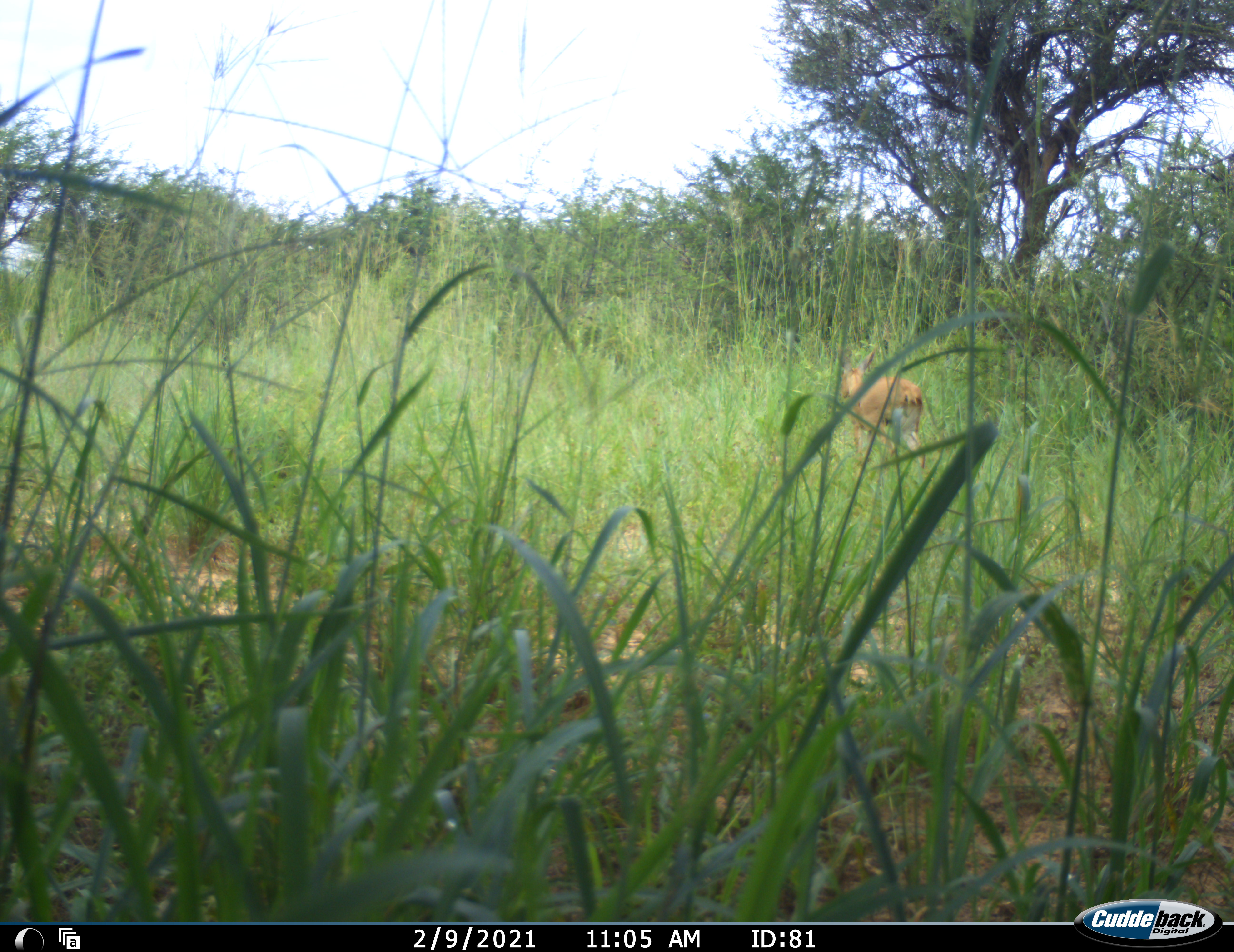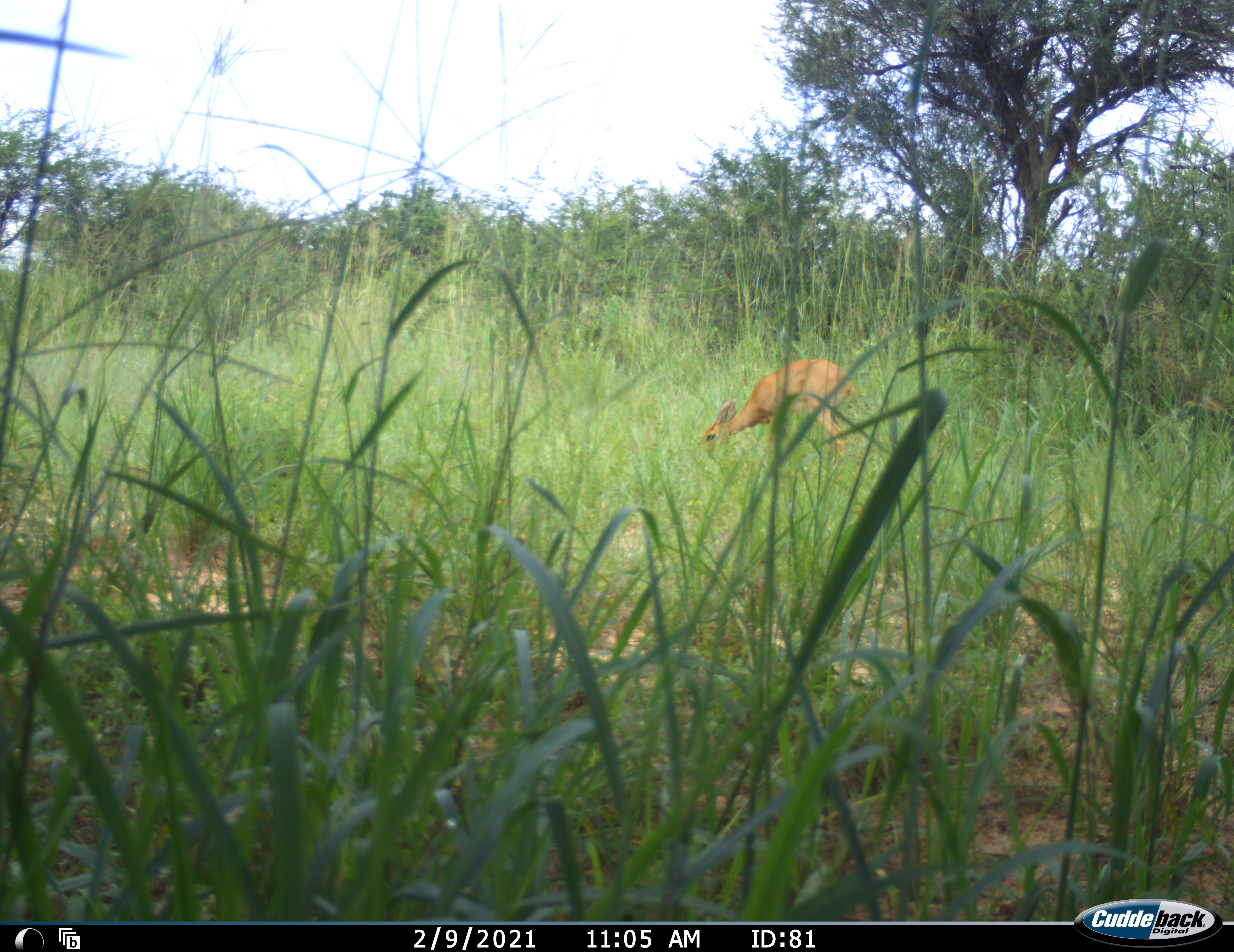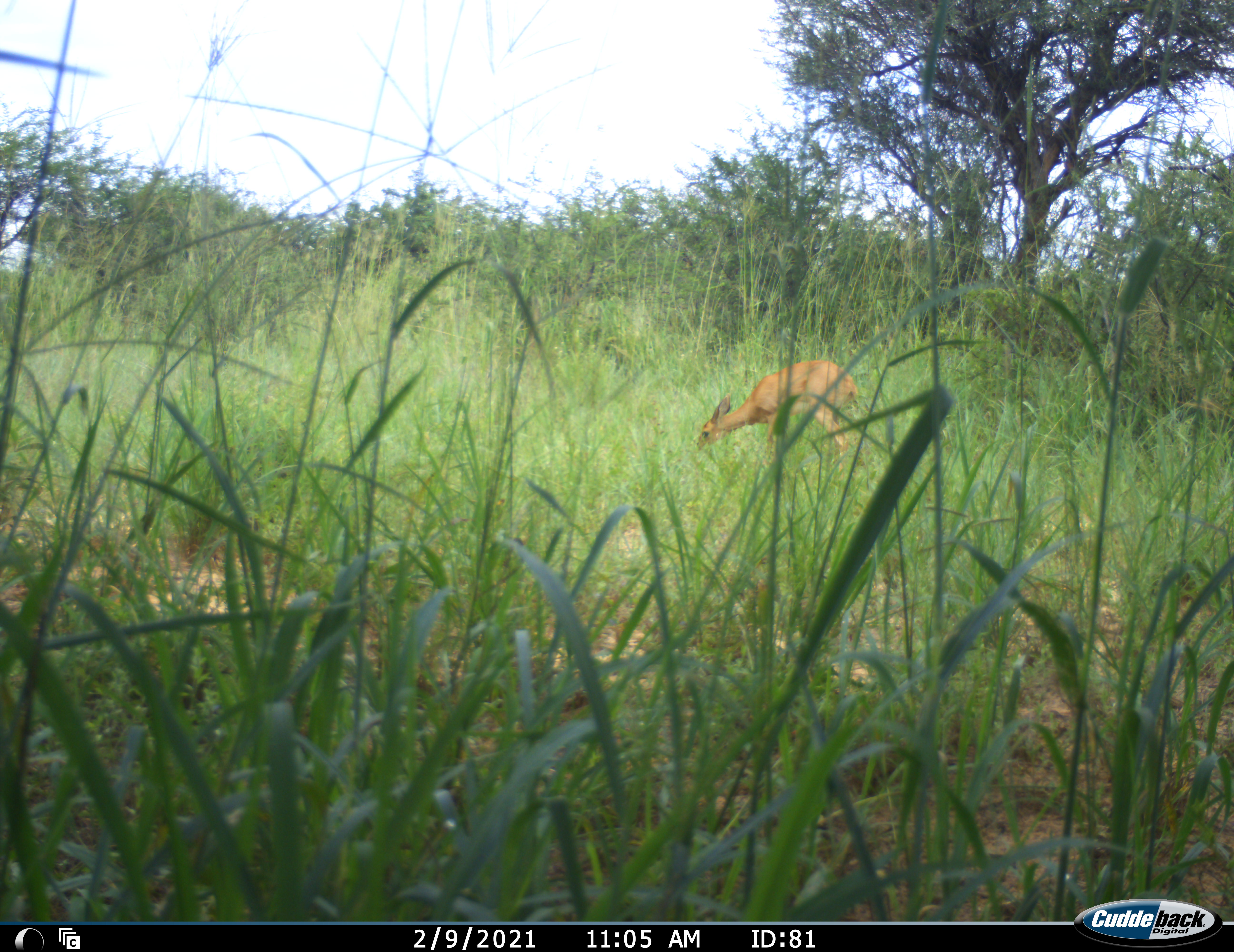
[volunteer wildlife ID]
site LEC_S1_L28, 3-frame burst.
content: unidentified animal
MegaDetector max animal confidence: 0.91